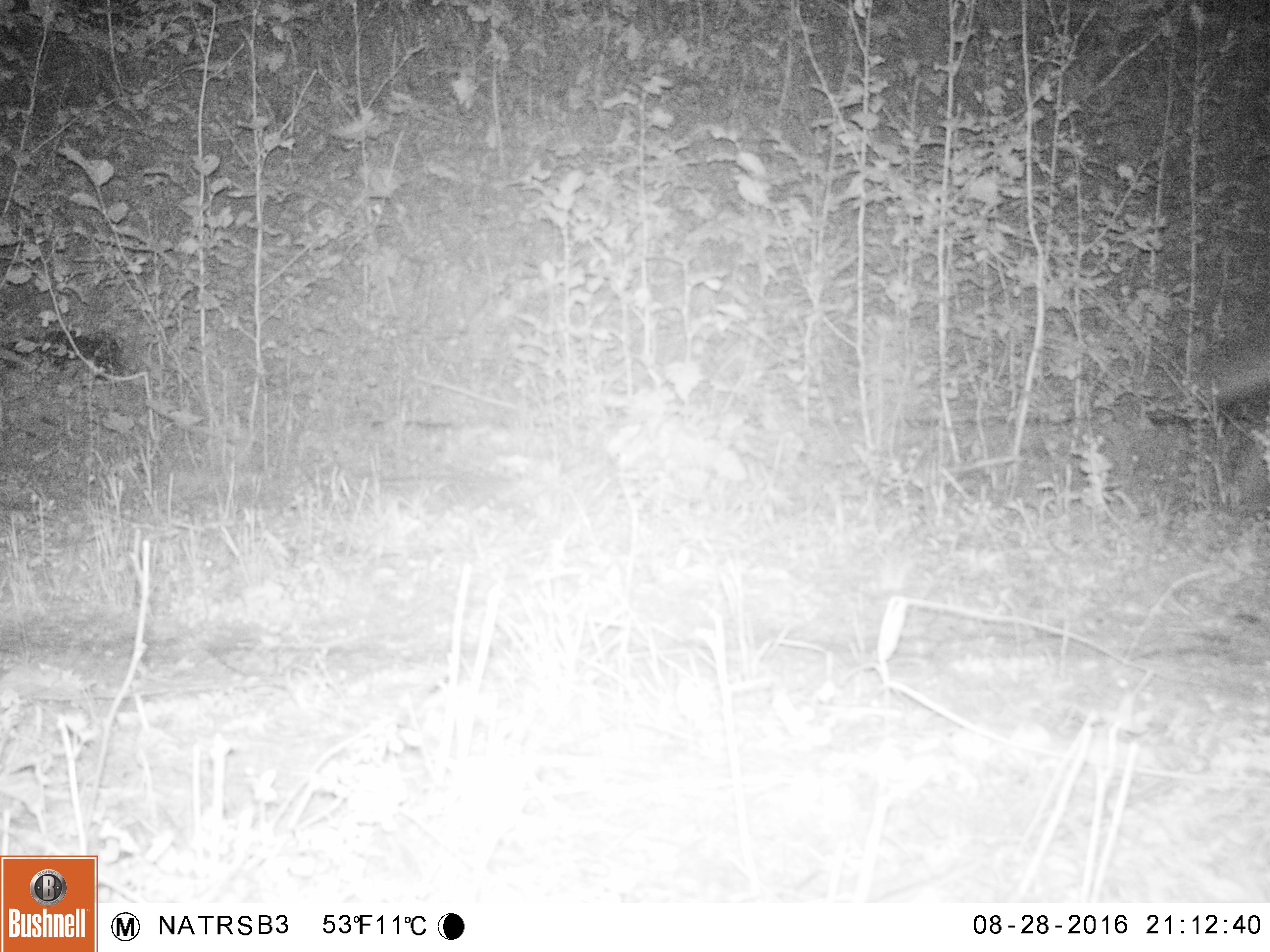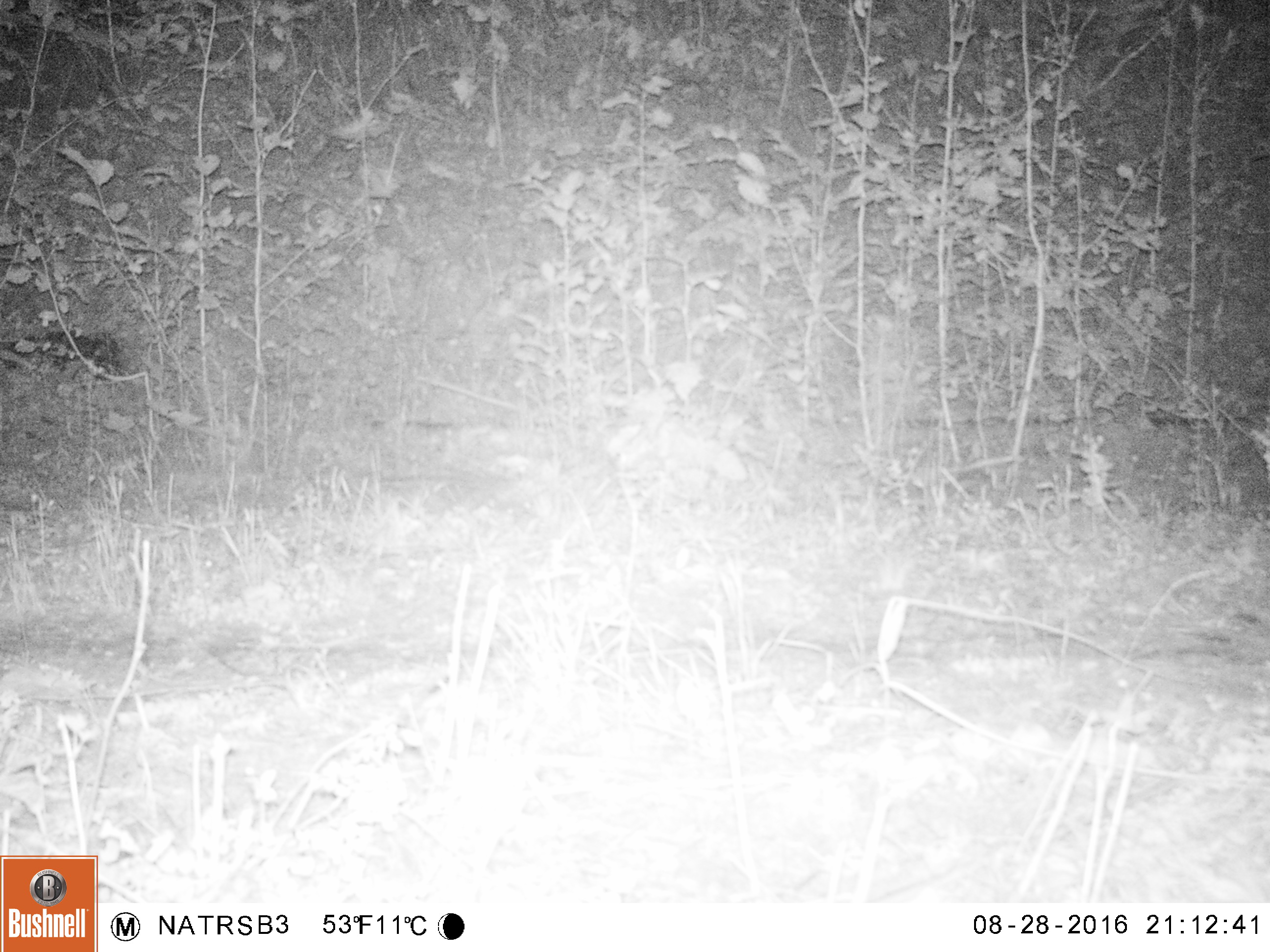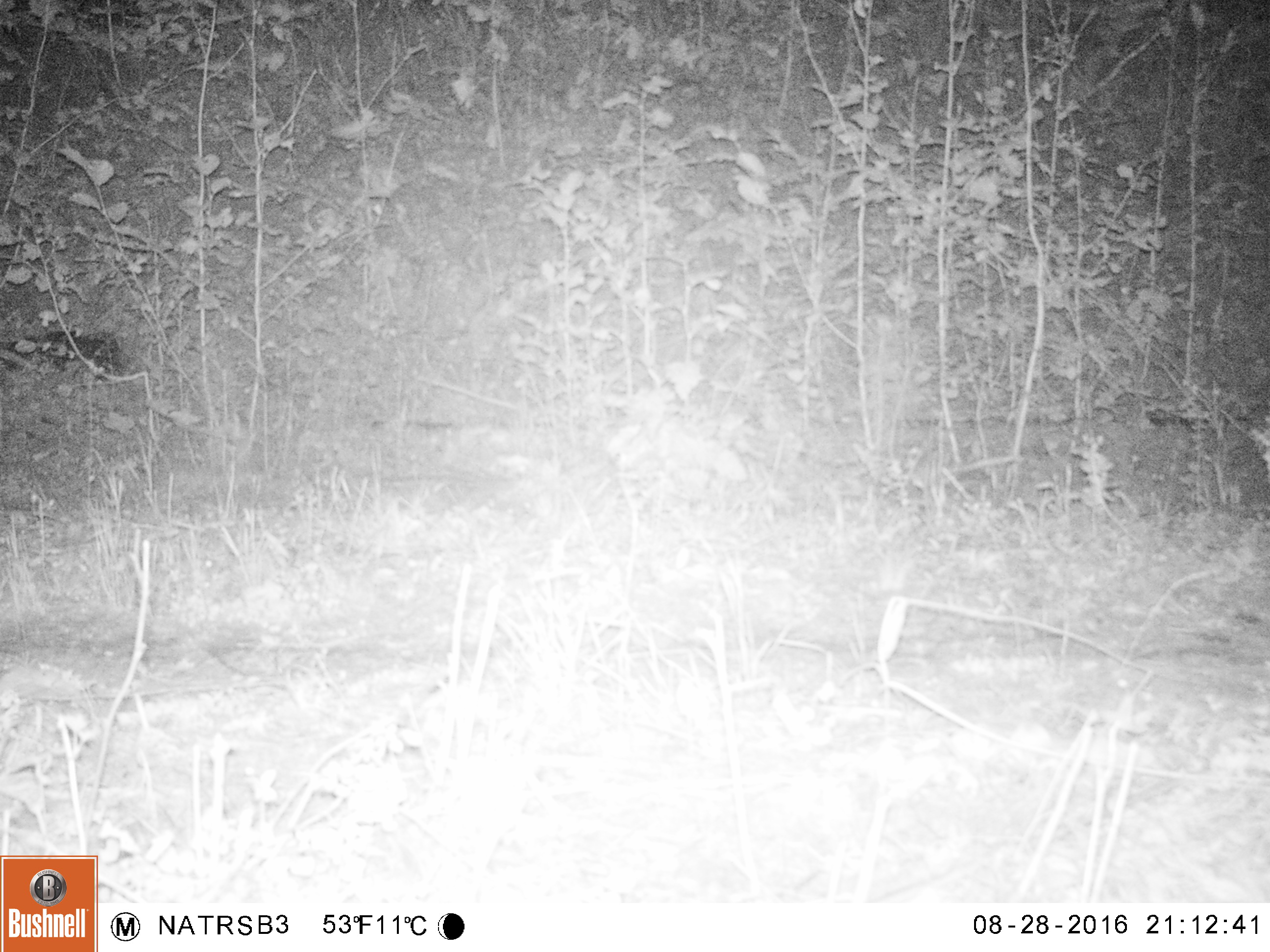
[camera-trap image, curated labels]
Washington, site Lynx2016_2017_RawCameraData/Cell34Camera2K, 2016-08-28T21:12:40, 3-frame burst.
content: unidentified animal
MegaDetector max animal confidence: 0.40